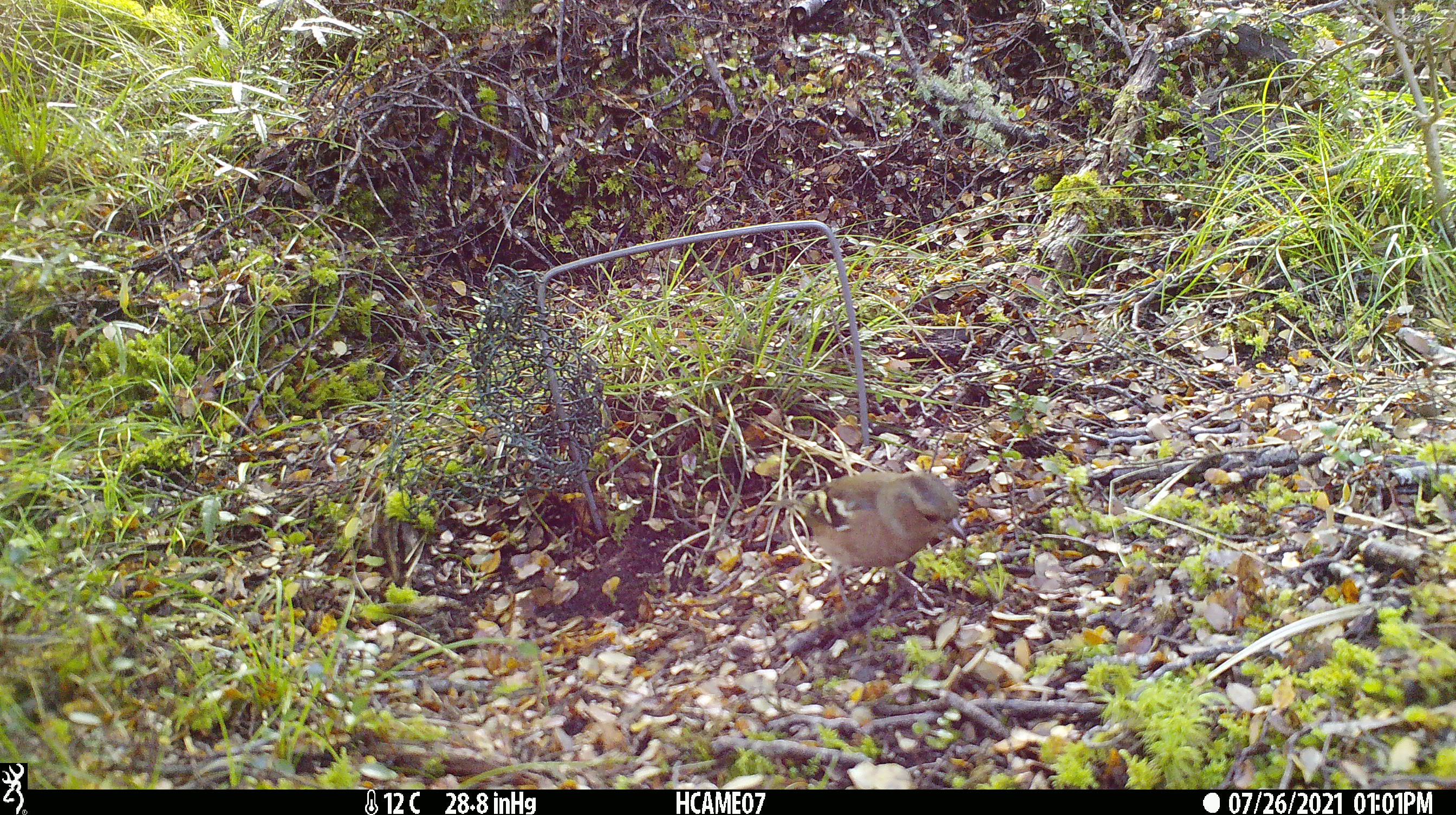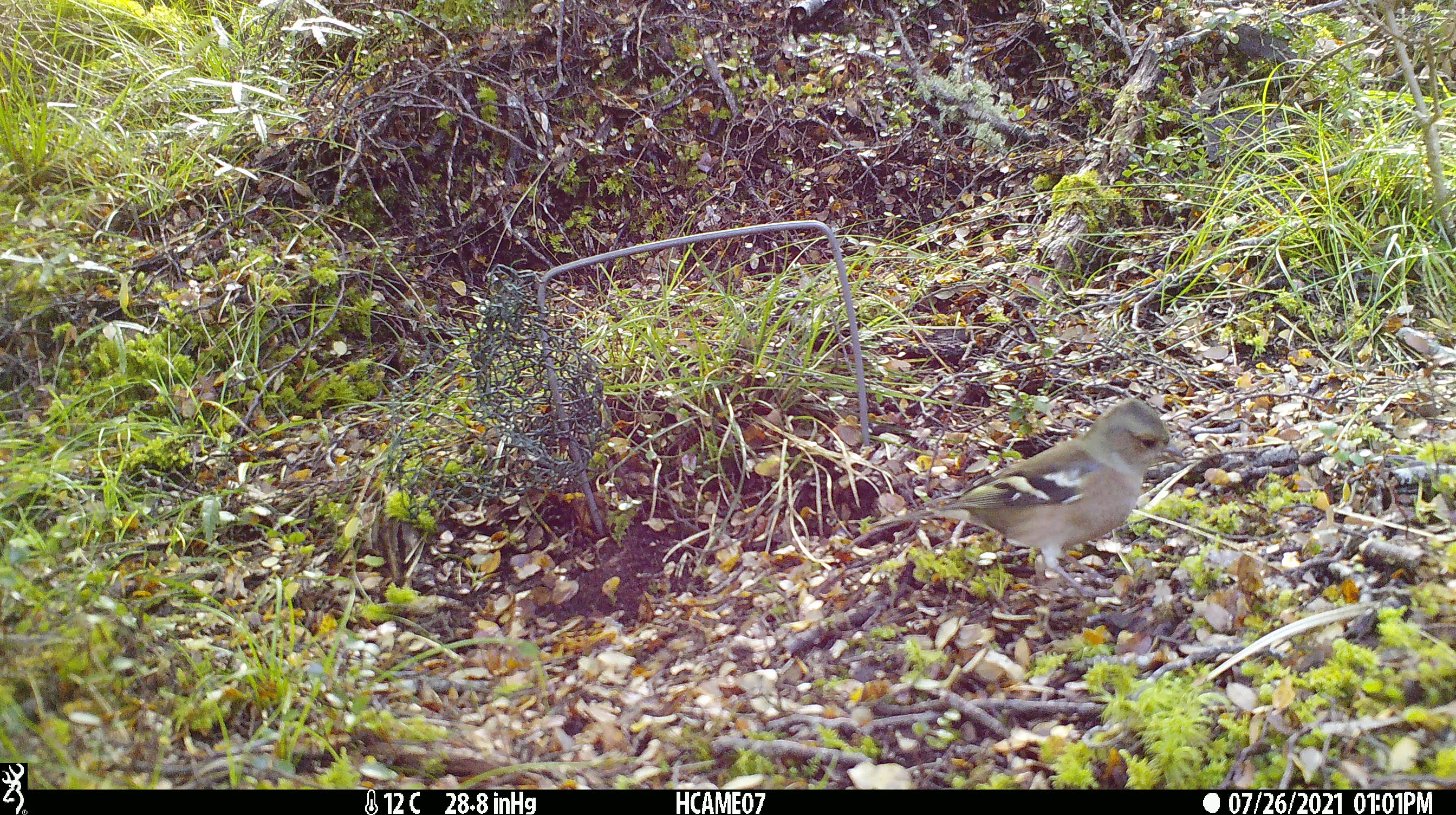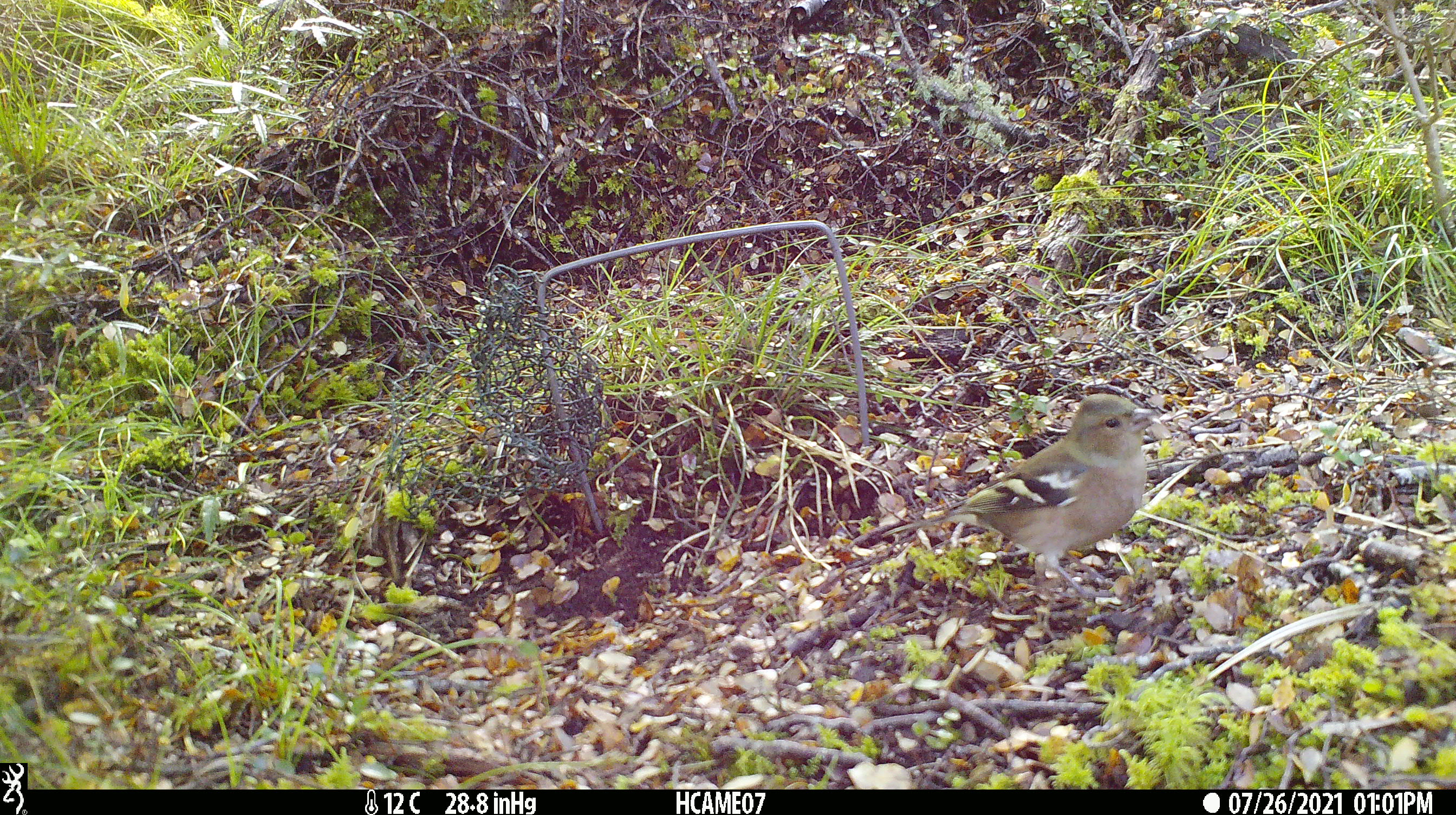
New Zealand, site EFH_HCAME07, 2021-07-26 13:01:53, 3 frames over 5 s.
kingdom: Animalia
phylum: Chordata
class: Aves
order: Passeriformes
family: Fringillidae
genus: Fringilla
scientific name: Fringilla coelebs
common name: common chaffinch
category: chaffinch